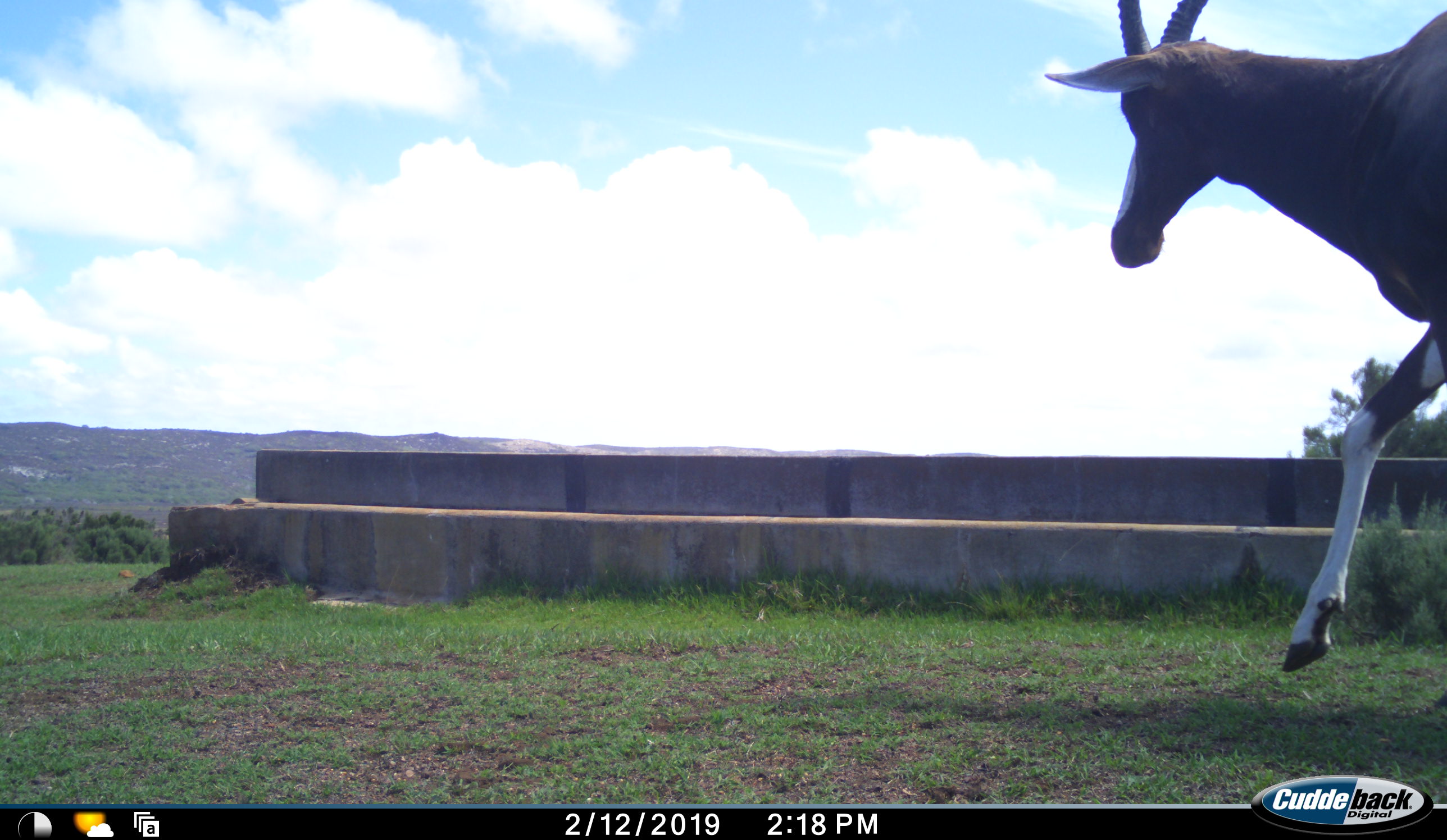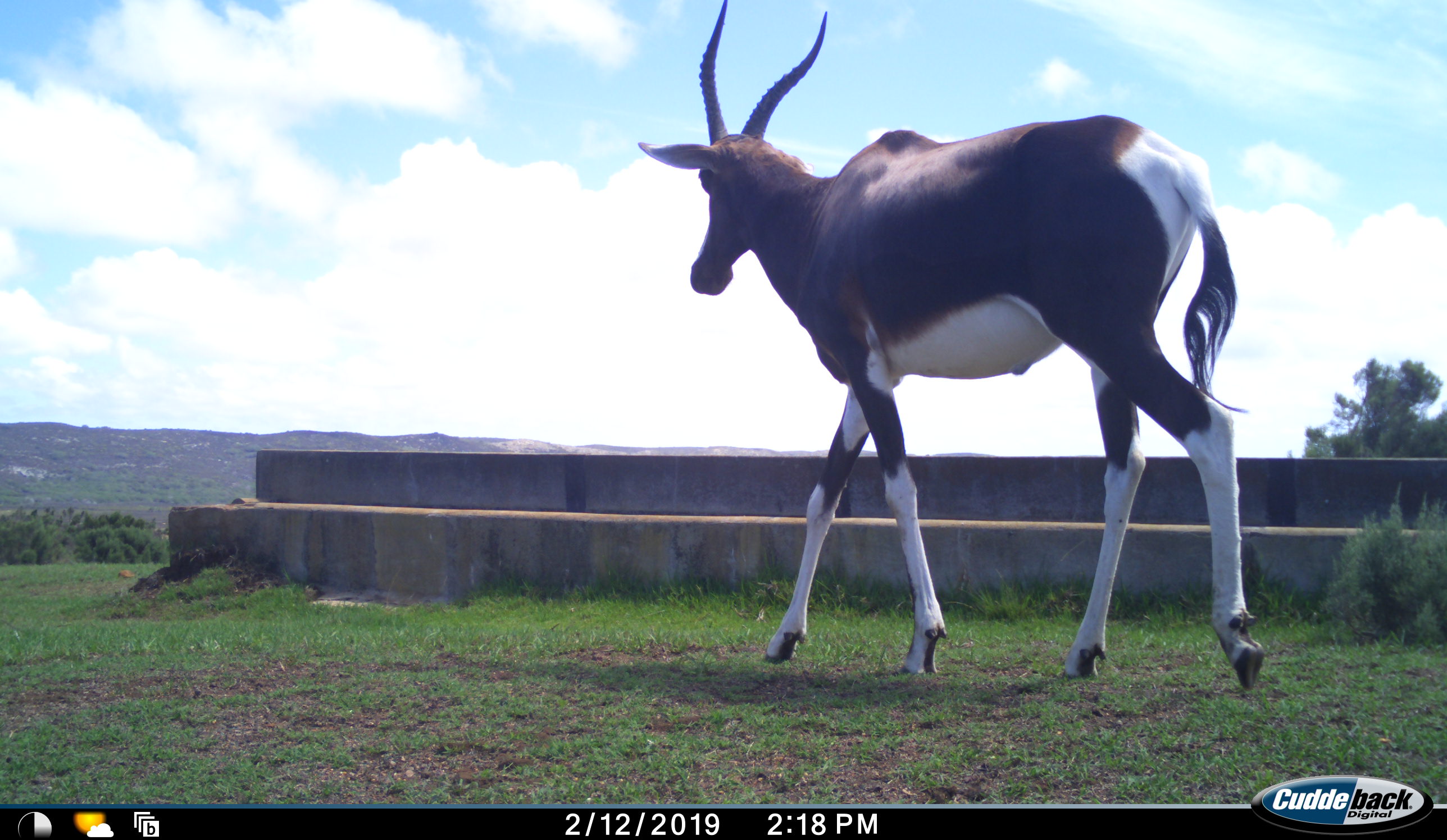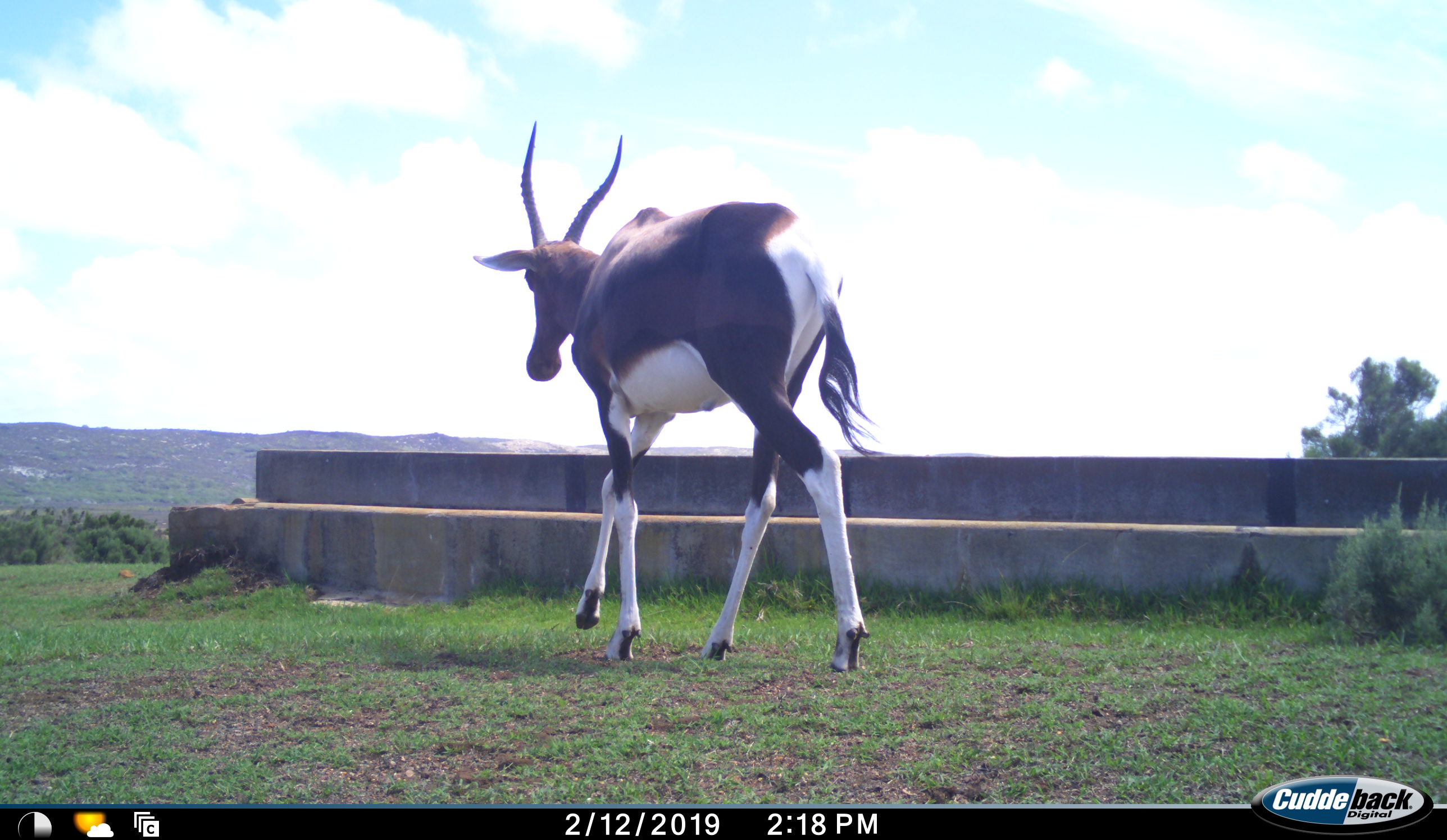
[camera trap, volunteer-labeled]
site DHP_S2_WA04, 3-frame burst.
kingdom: Animalia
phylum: Chordata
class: Mammalia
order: Artiodactyla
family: Bovidae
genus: Damaliscus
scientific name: Damaliscus pygargus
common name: bontebok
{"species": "bontebok (Damaliscus pygargus)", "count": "1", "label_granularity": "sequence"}